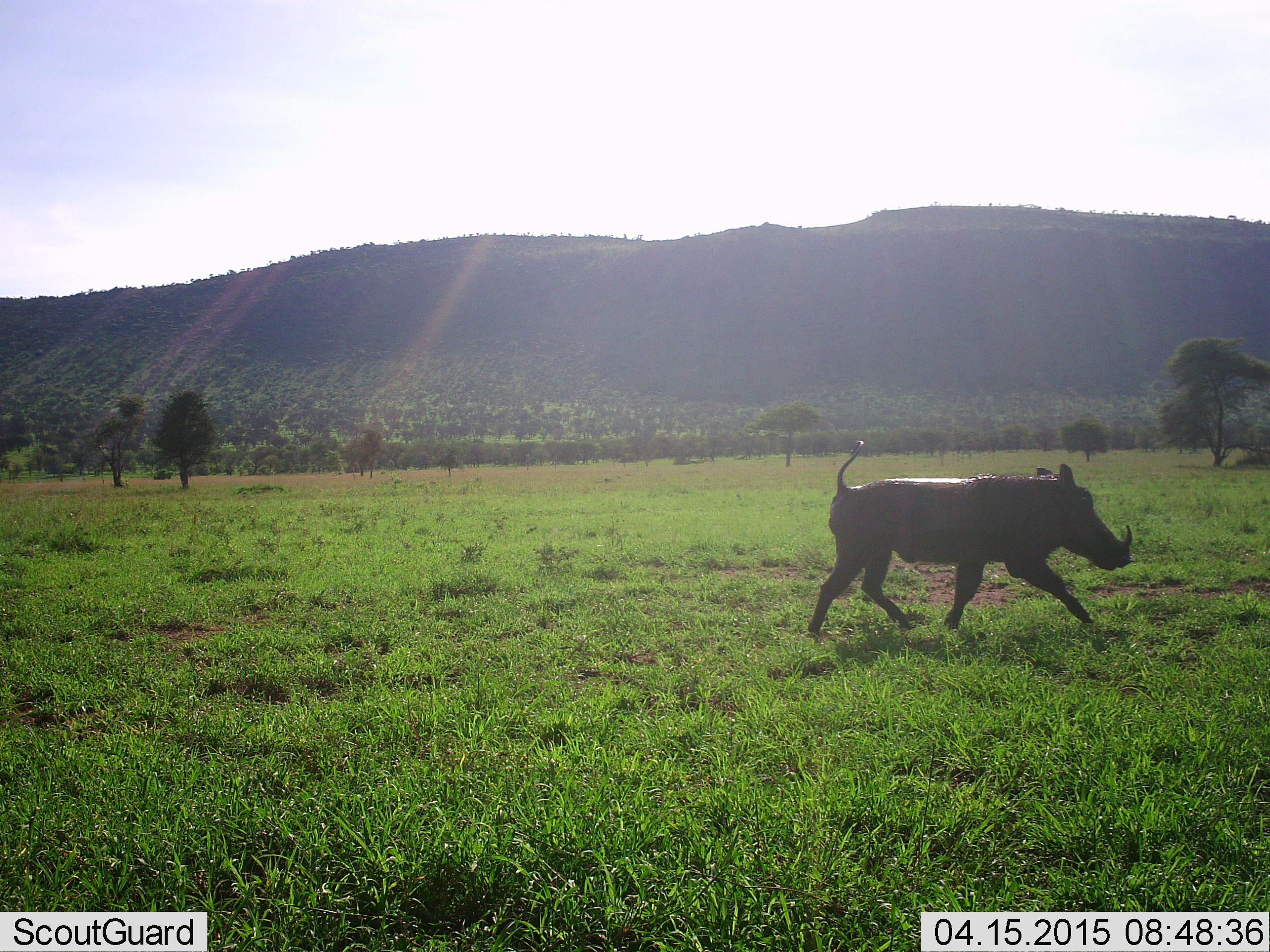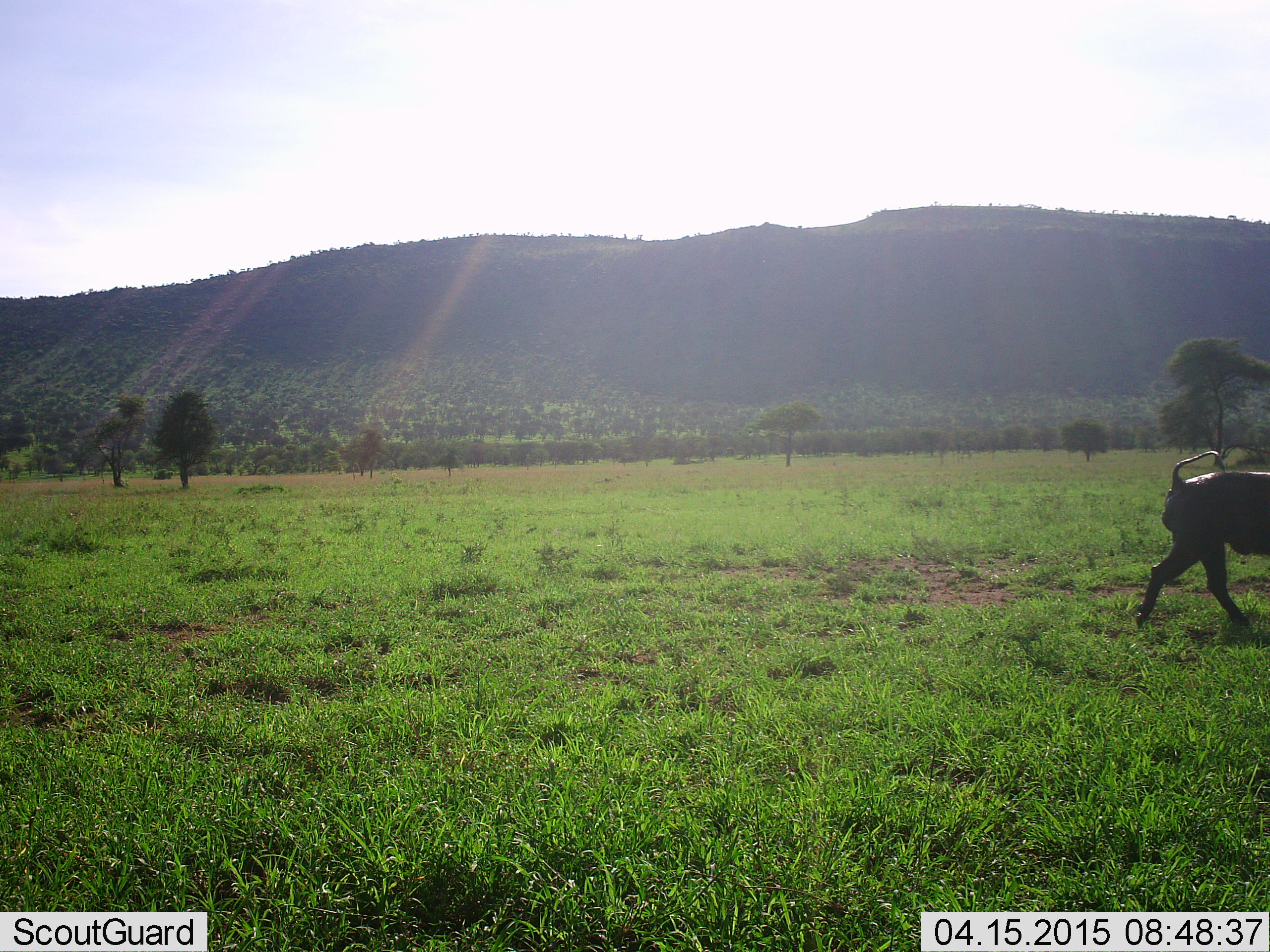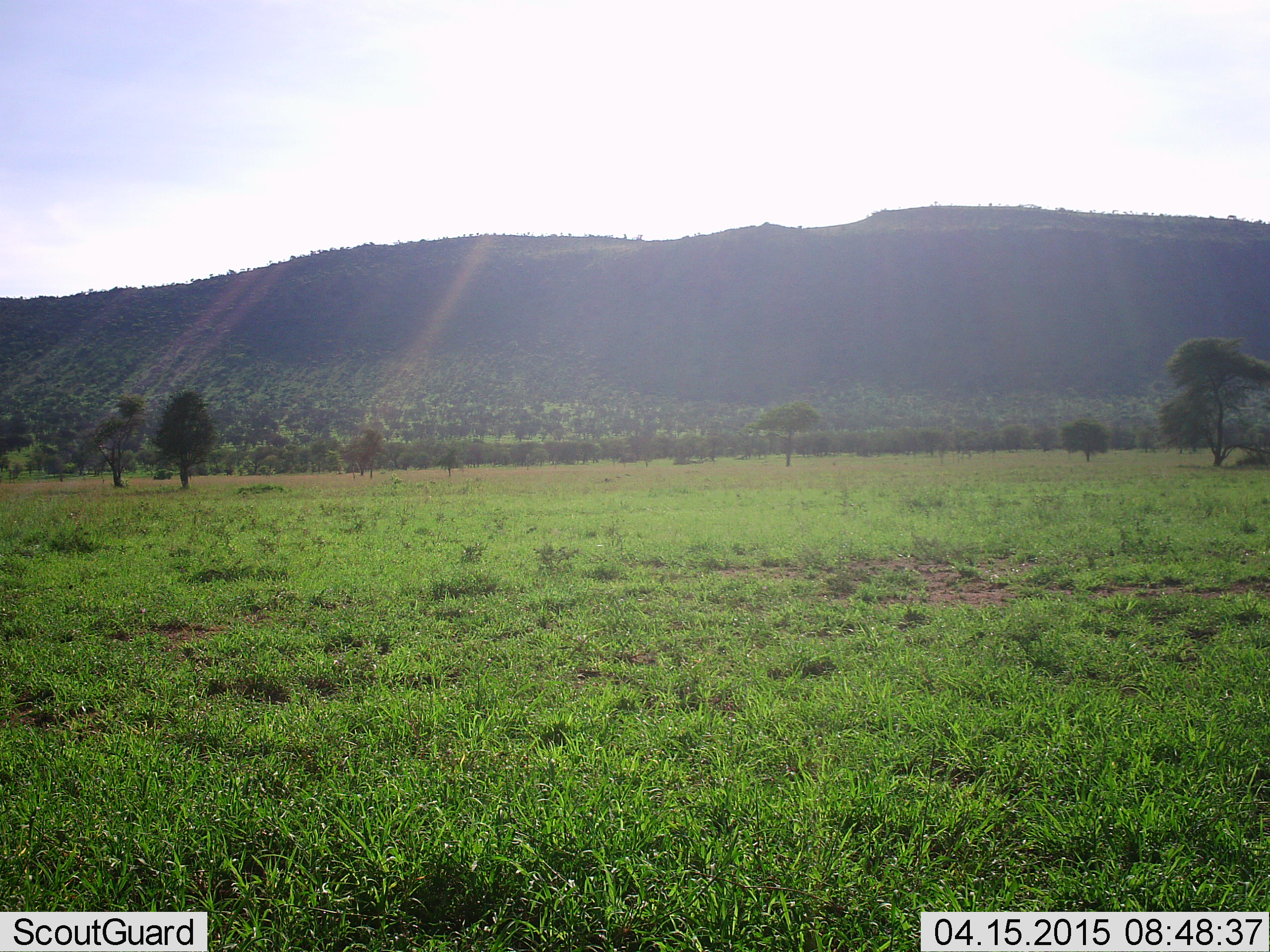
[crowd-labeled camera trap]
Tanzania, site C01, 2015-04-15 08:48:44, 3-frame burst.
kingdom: Animalia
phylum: Chordata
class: Mammalia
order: Artiodactyla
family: Suidae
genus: Phacochoerus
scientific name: Phacochoerus africanus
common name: warthog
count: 1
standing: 10%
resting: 0%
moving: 100%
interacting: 0%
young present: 0%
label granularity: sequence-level